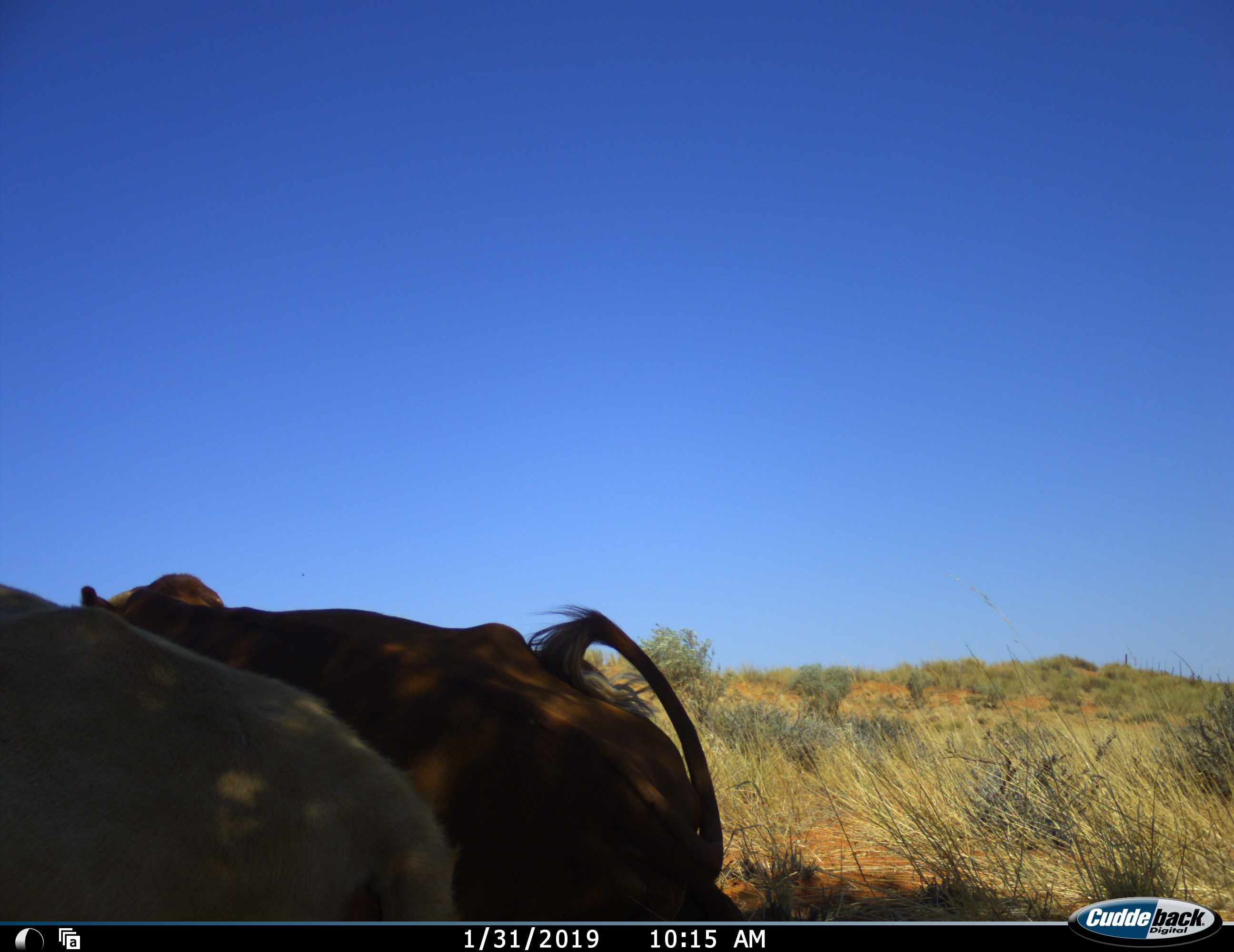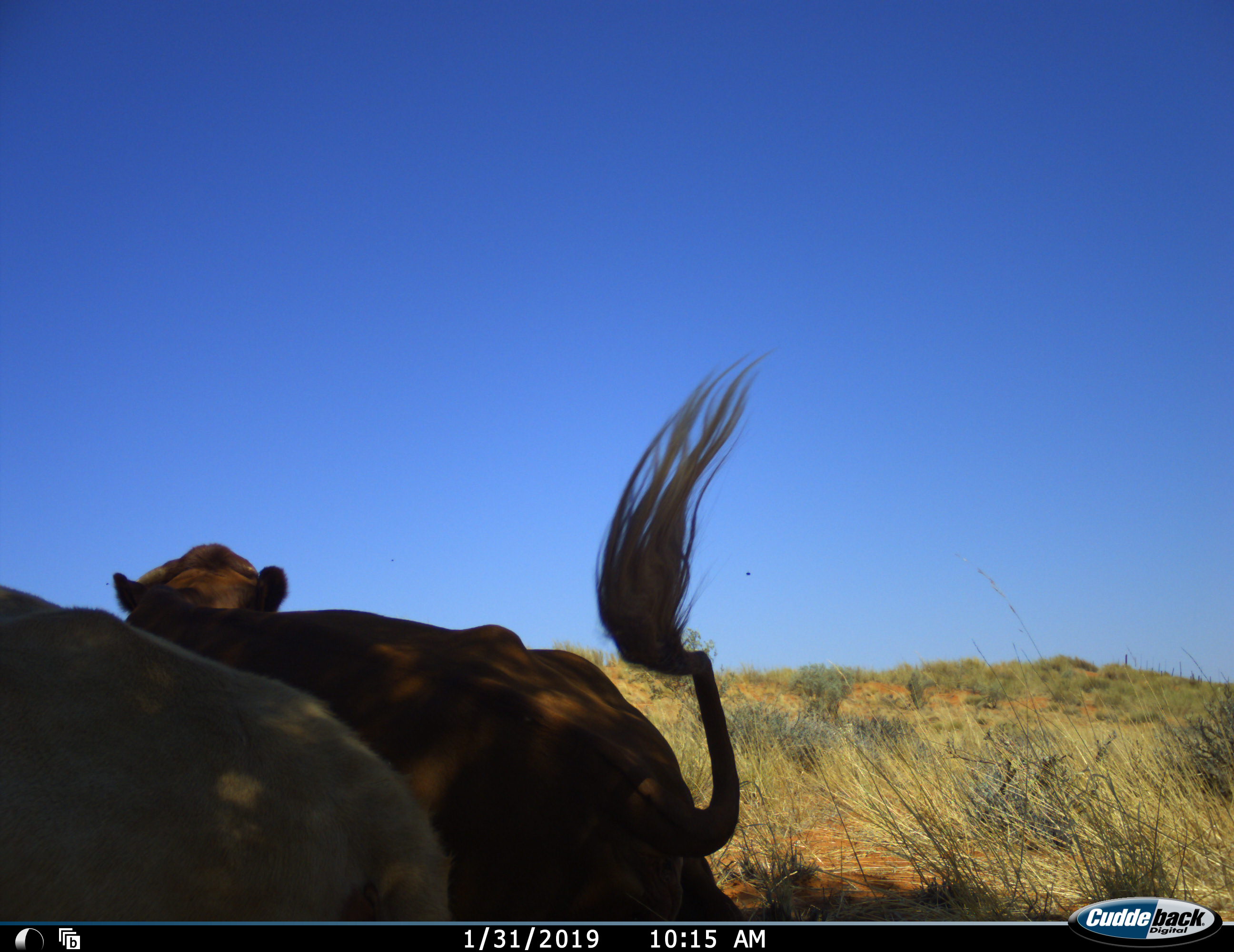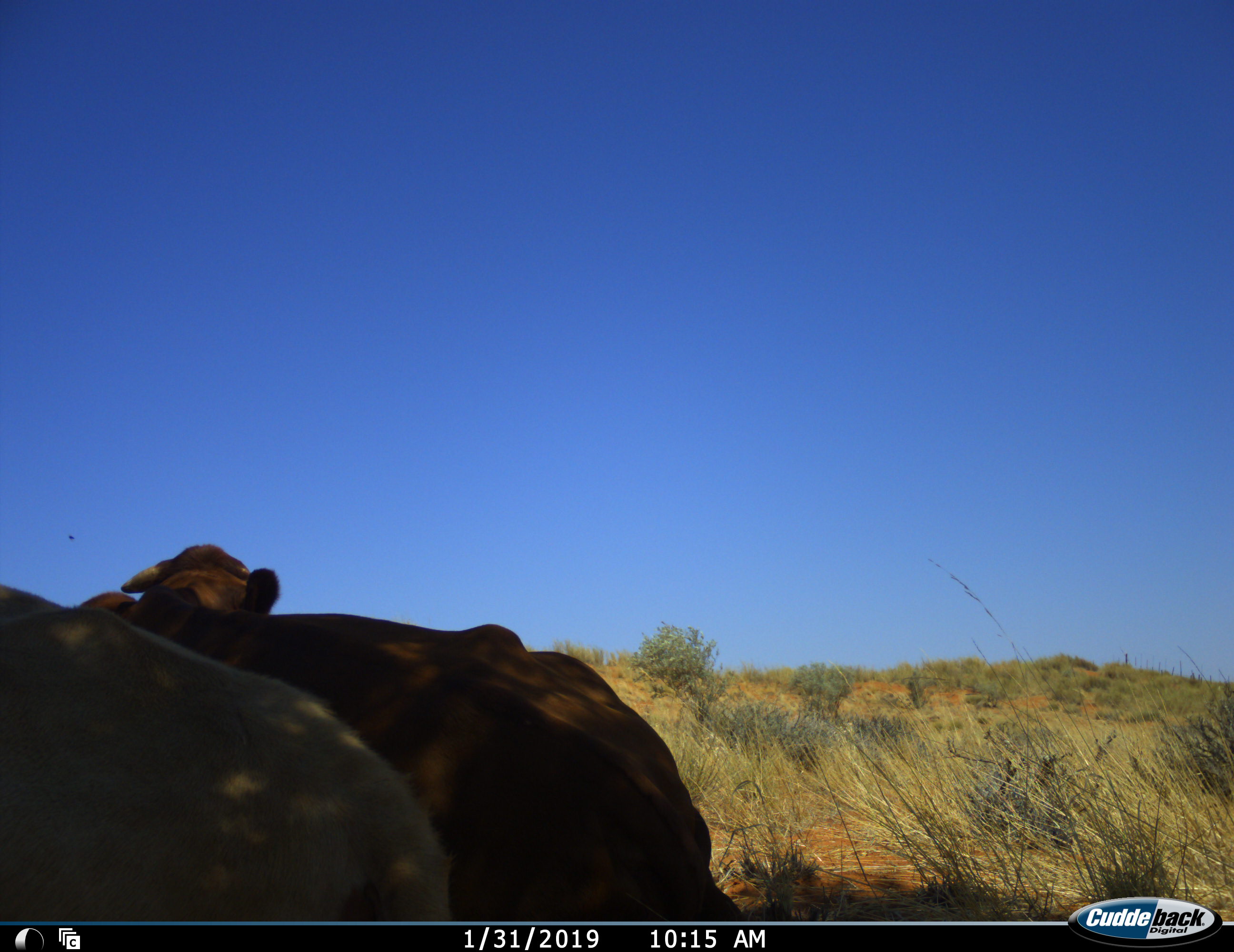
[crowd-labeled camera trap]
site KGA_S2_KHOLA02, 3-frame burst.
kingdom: Animalia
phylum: Chordata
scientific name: Vertebrata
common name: domestic animal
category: domesticanimal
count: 2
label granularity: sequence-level